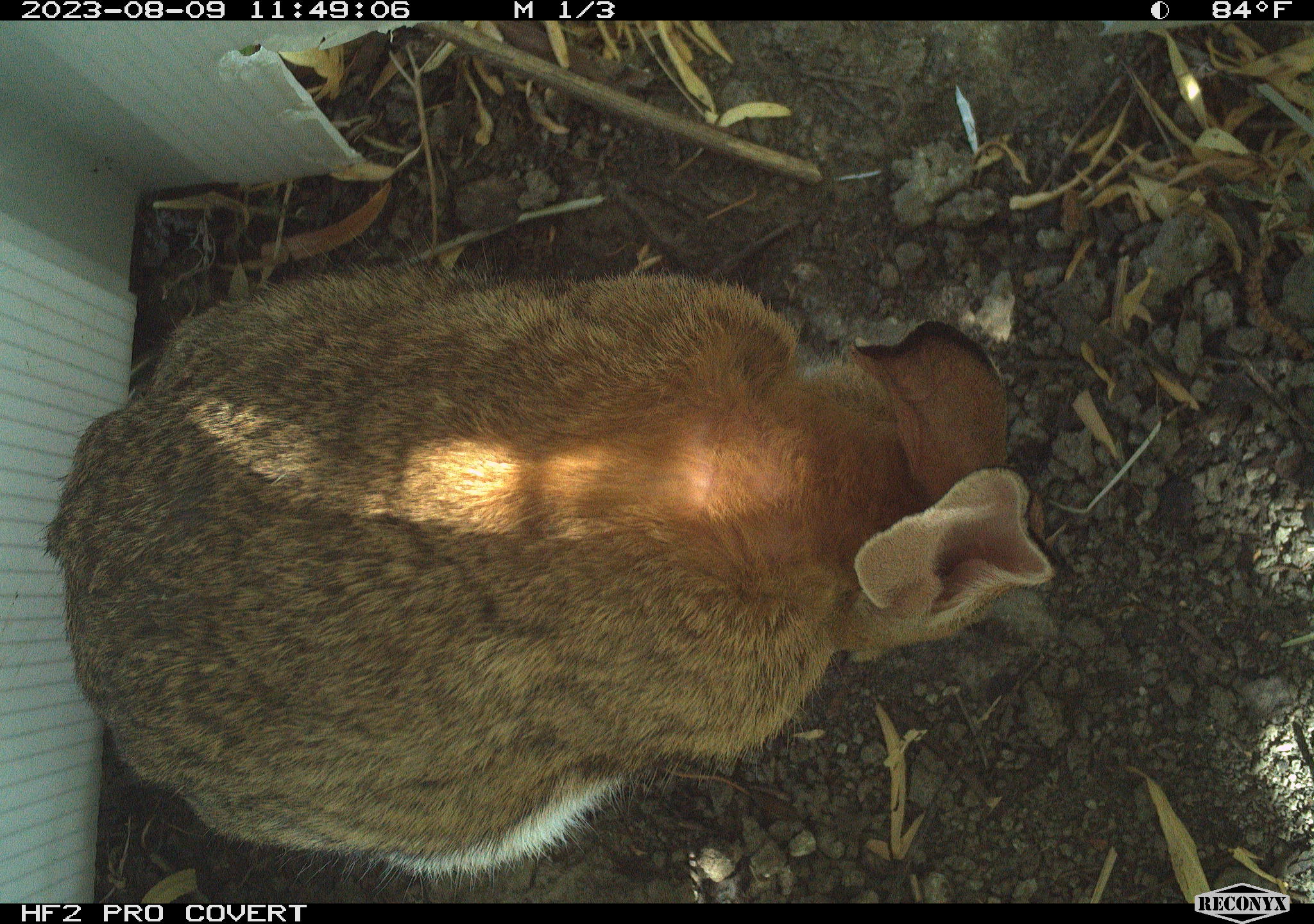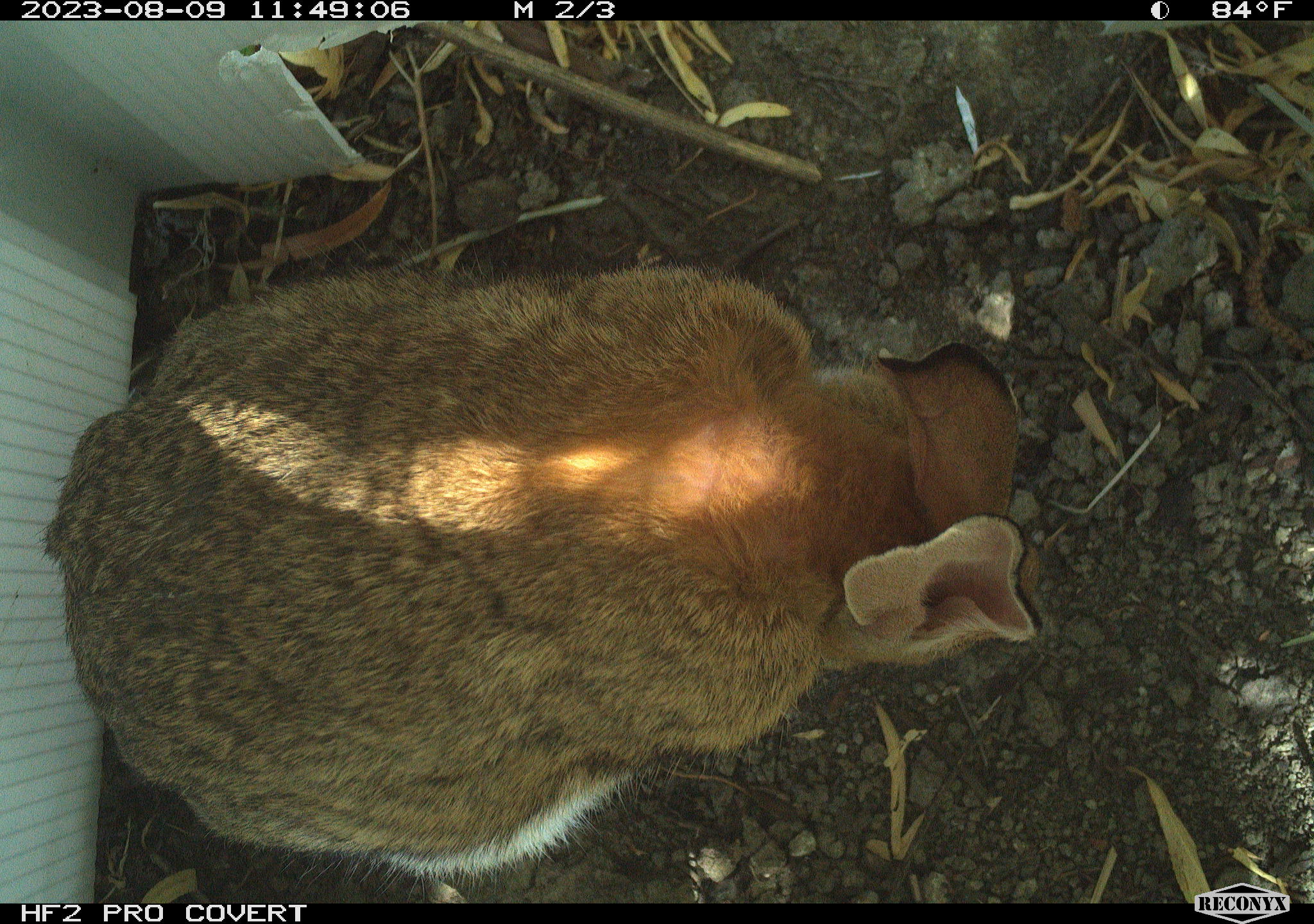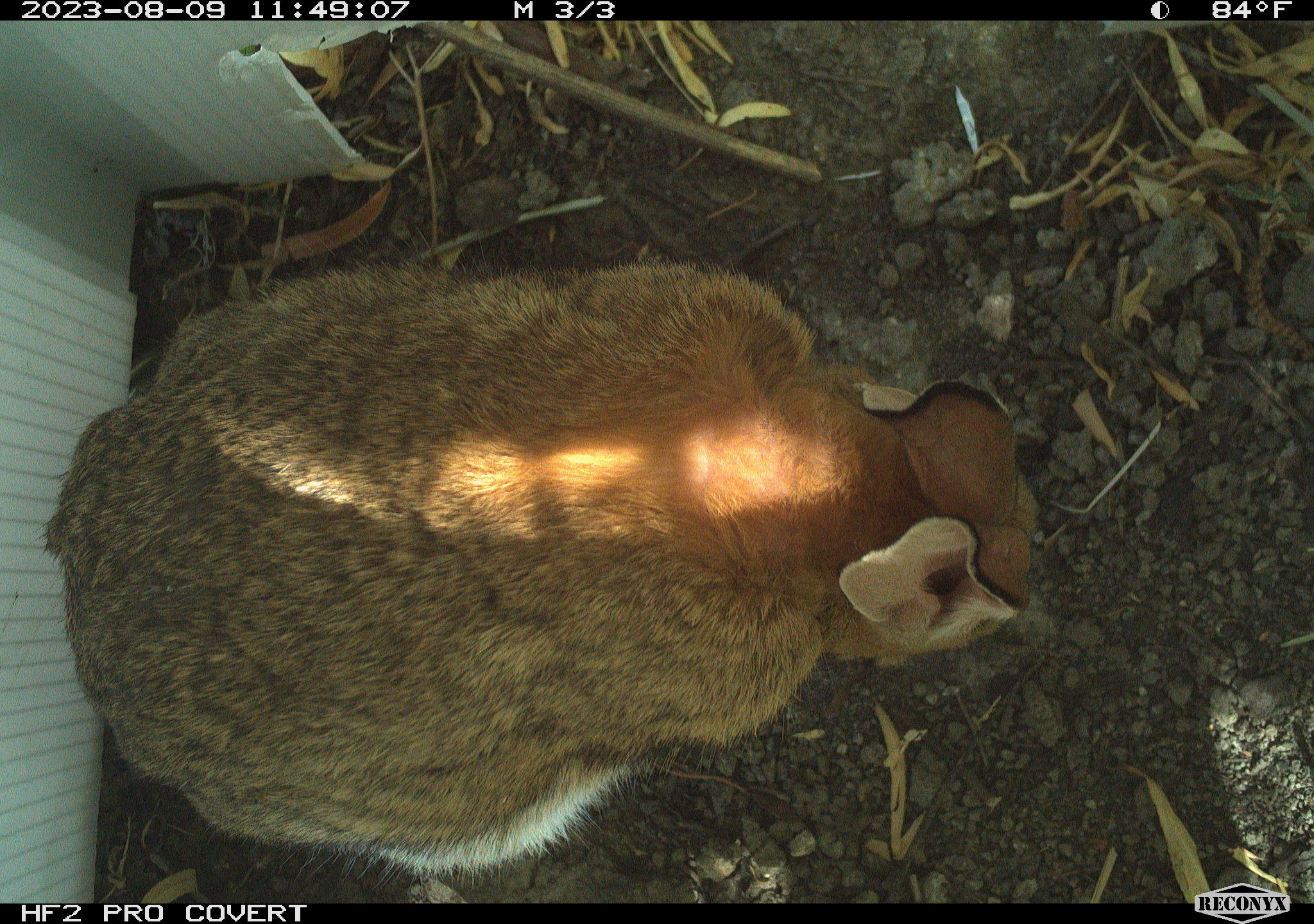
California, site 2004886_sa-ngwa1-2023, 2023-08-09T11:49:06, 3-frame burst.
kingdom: Animalia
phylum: Chordata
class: Mammalia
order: Lagomorpha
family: Leporidae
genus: Sylvilagus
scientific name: Sylvilagus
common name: cottontail rabbits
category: sylvilagus species